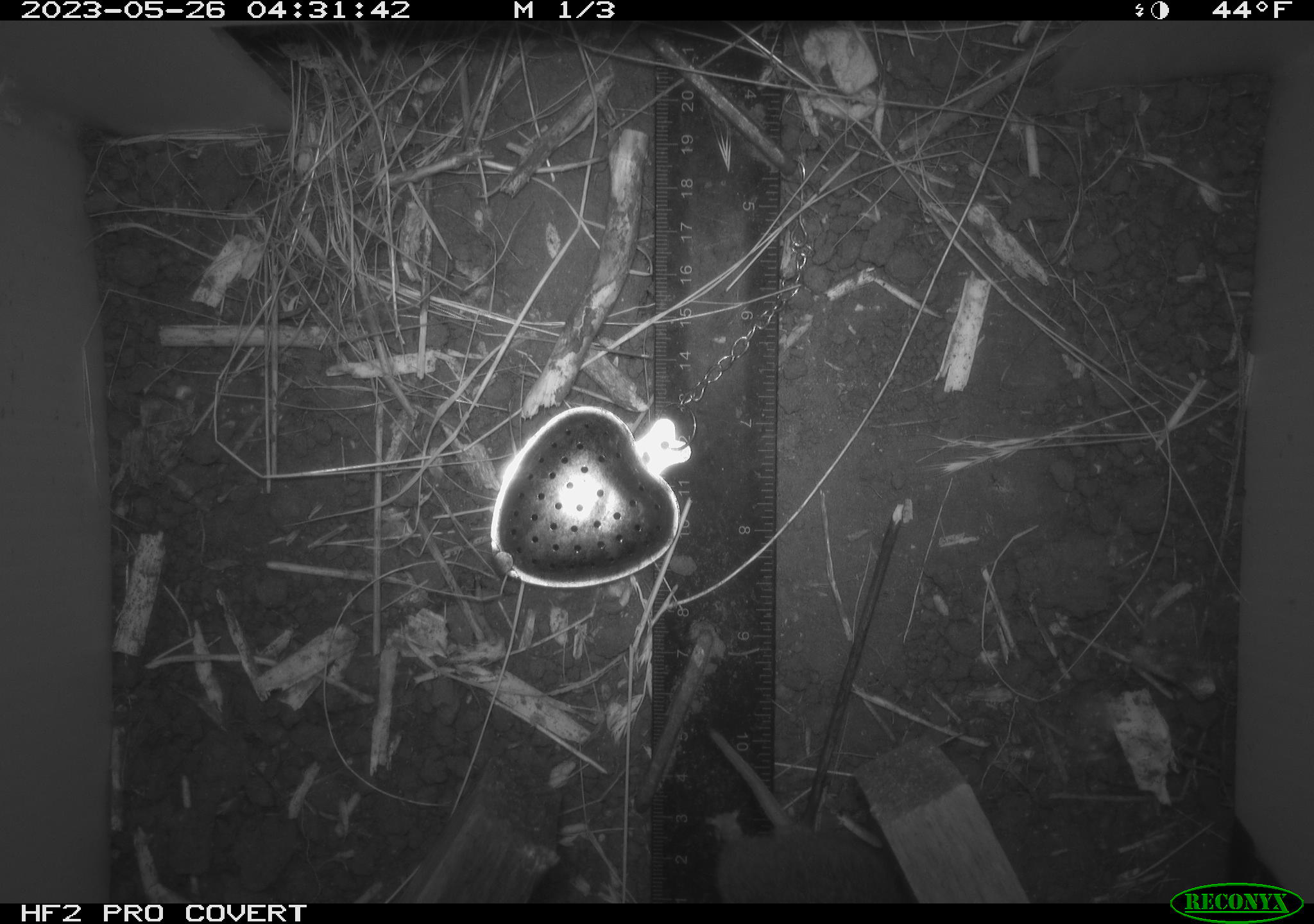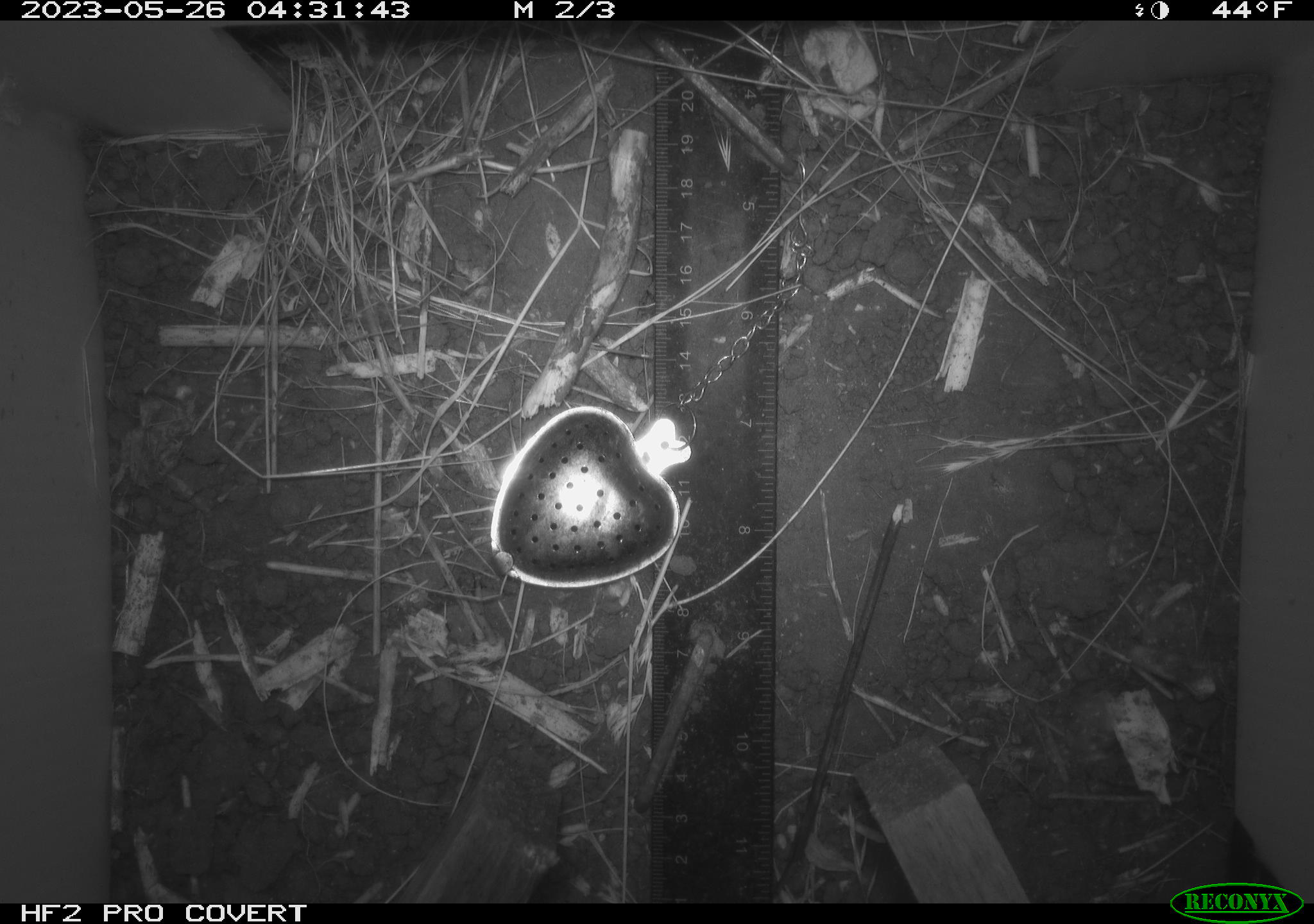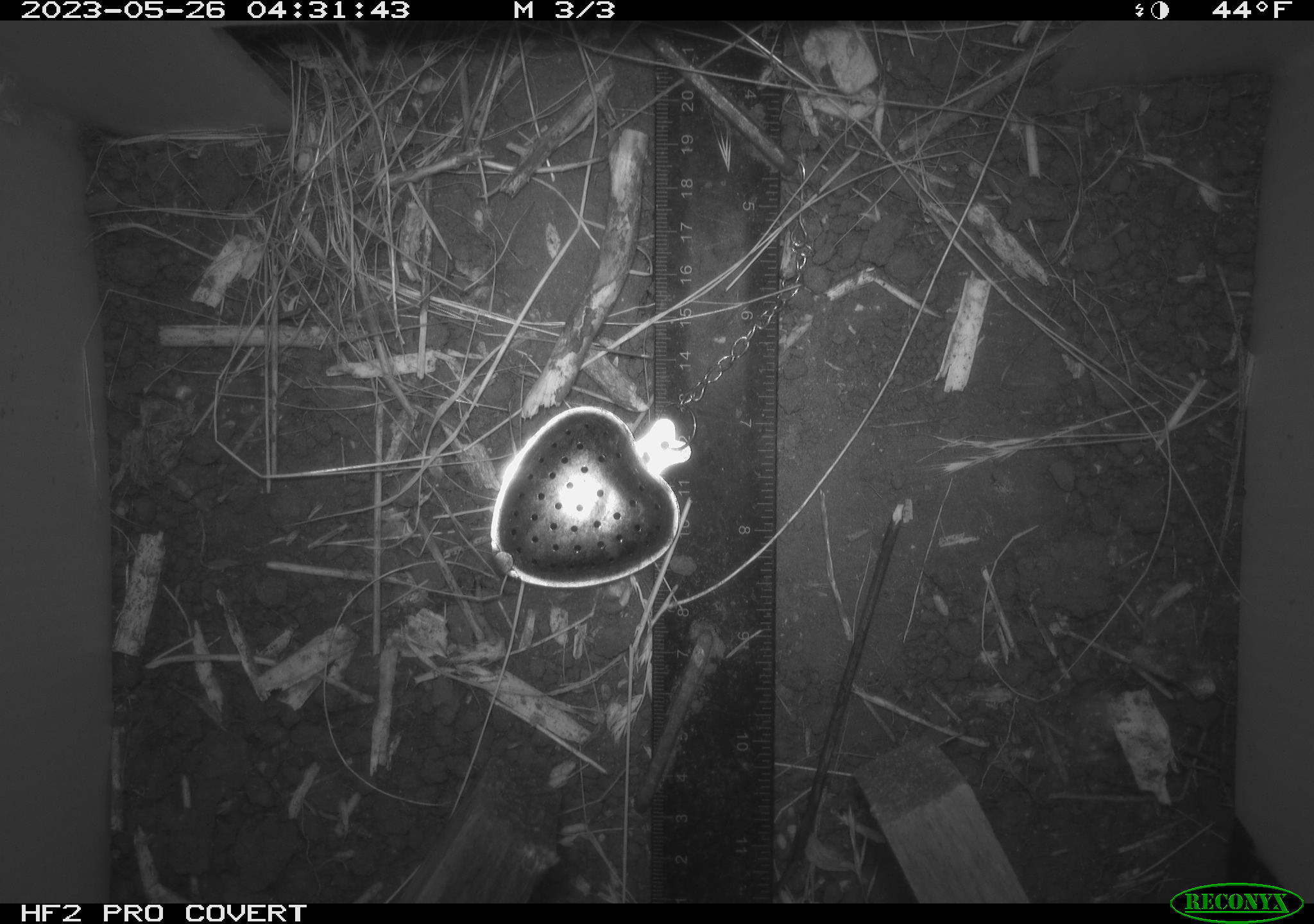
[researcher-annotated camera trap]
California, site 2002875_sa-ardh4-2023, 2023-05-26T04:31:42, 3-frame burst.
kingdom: Animalia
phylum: Chordata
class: Mammalia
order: Rodentia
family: Cricetidae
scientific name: Arvicolinae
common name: voles, lemmings, and muskrats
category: arvicolinae subfamily